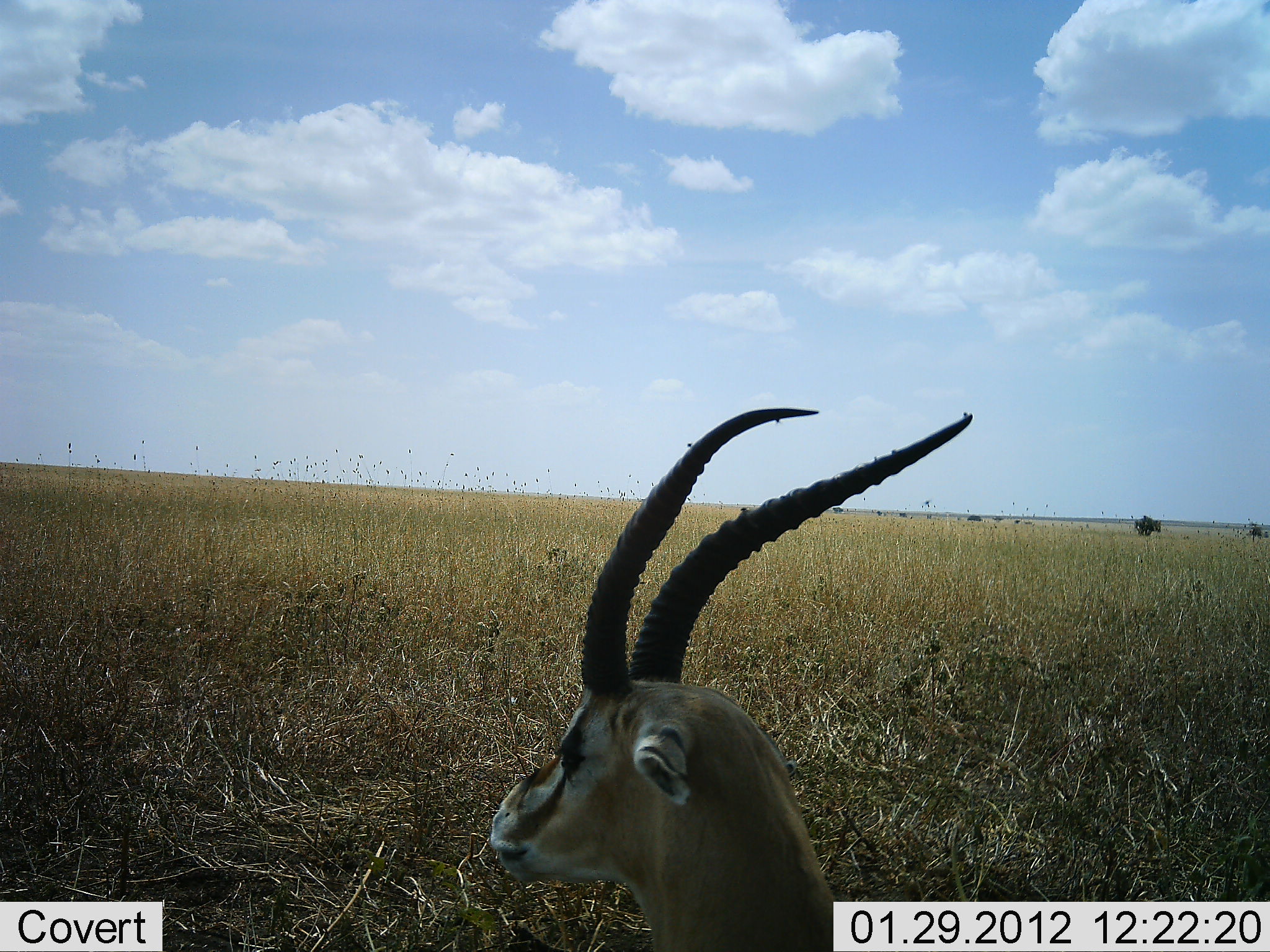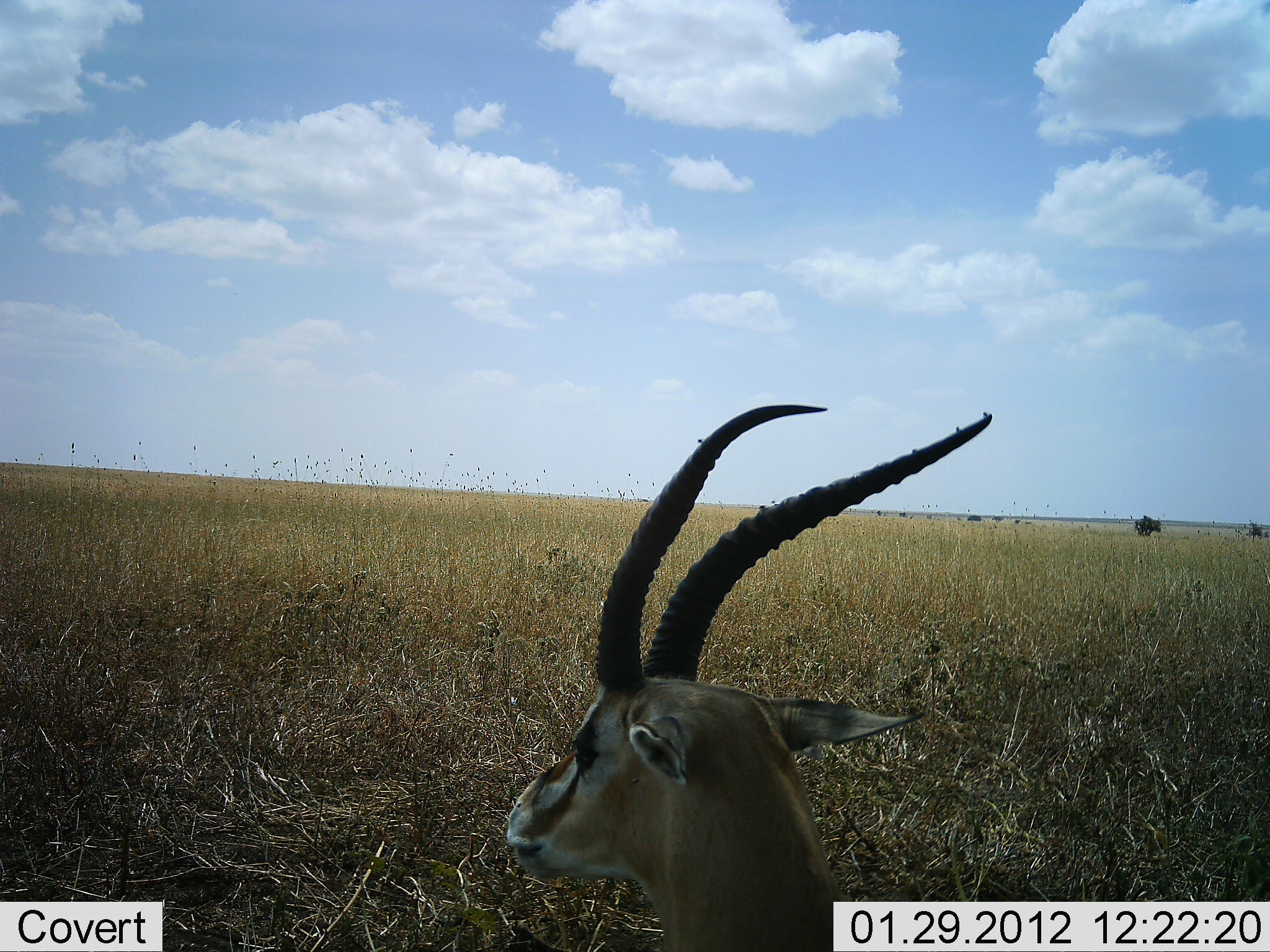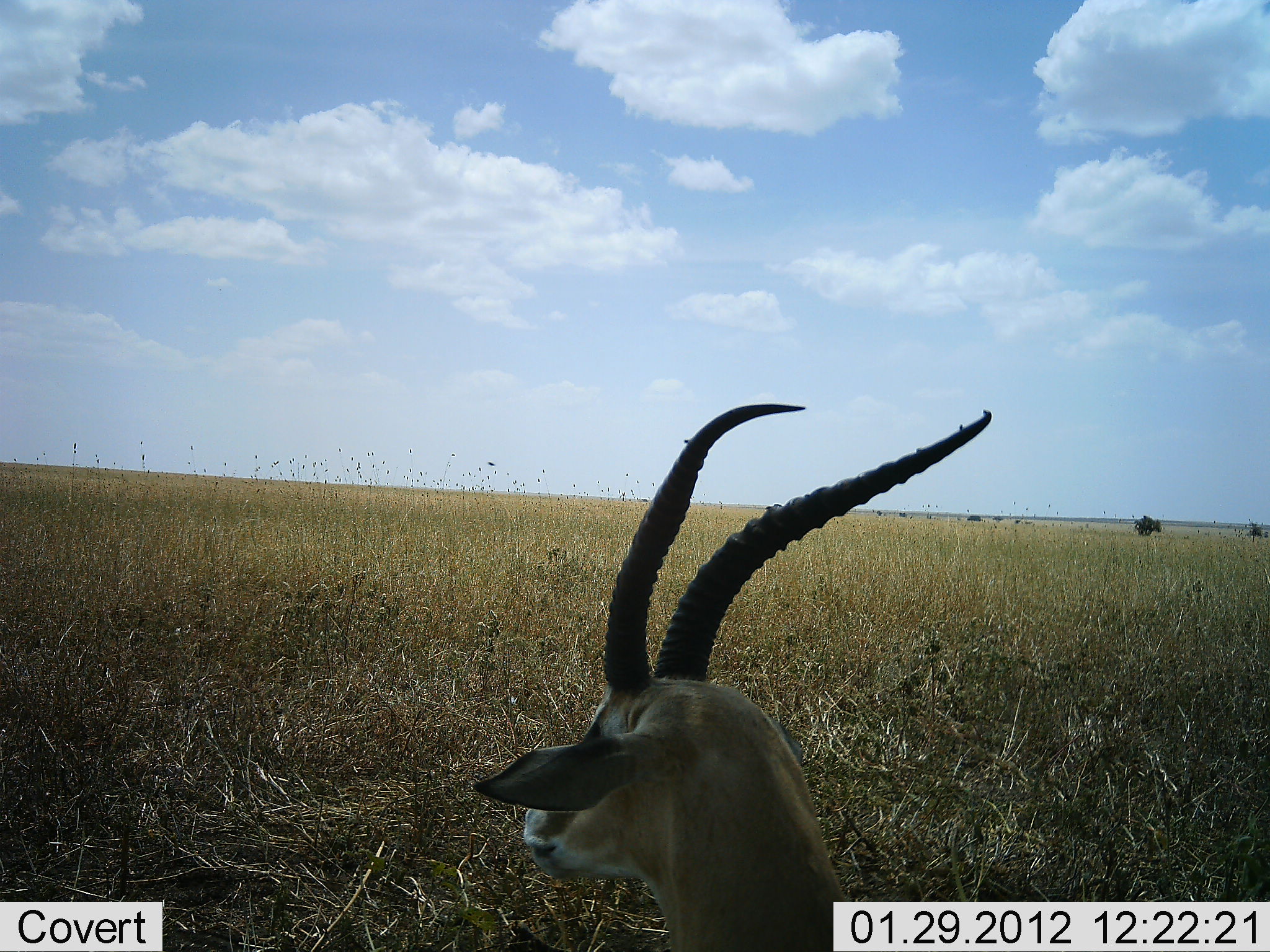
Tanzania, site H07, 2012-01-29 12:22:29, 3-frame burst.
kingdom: Animalia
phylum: Chordata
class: Mammalia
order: Artiodactyla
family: Bovidae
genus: Eudorcas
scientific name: Eudorcas thomsonii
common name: thomson's gazelle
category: gazellethomsons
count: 1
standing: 55%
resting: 45%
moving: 0%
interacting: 0%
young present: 0%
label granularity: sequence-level